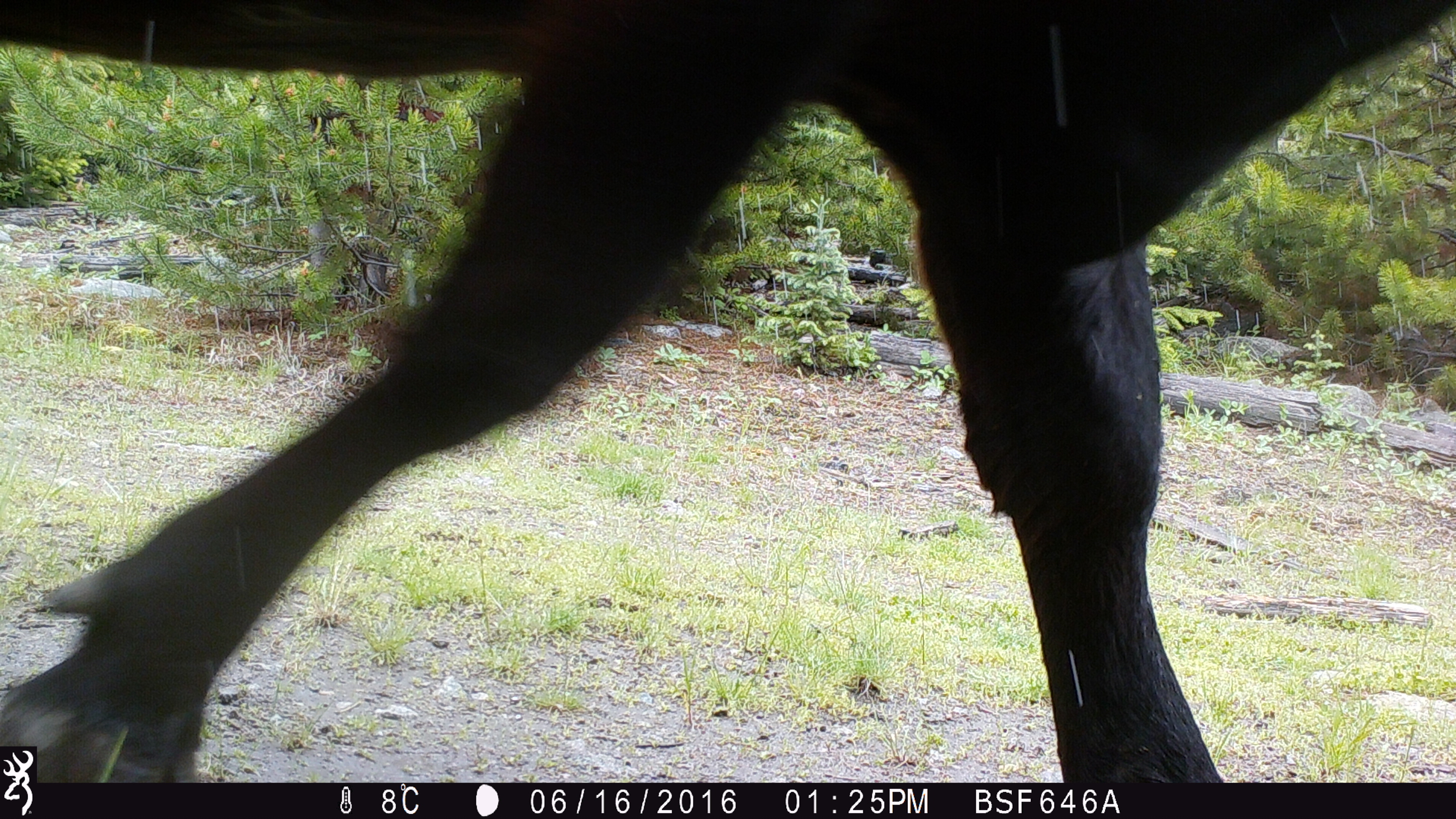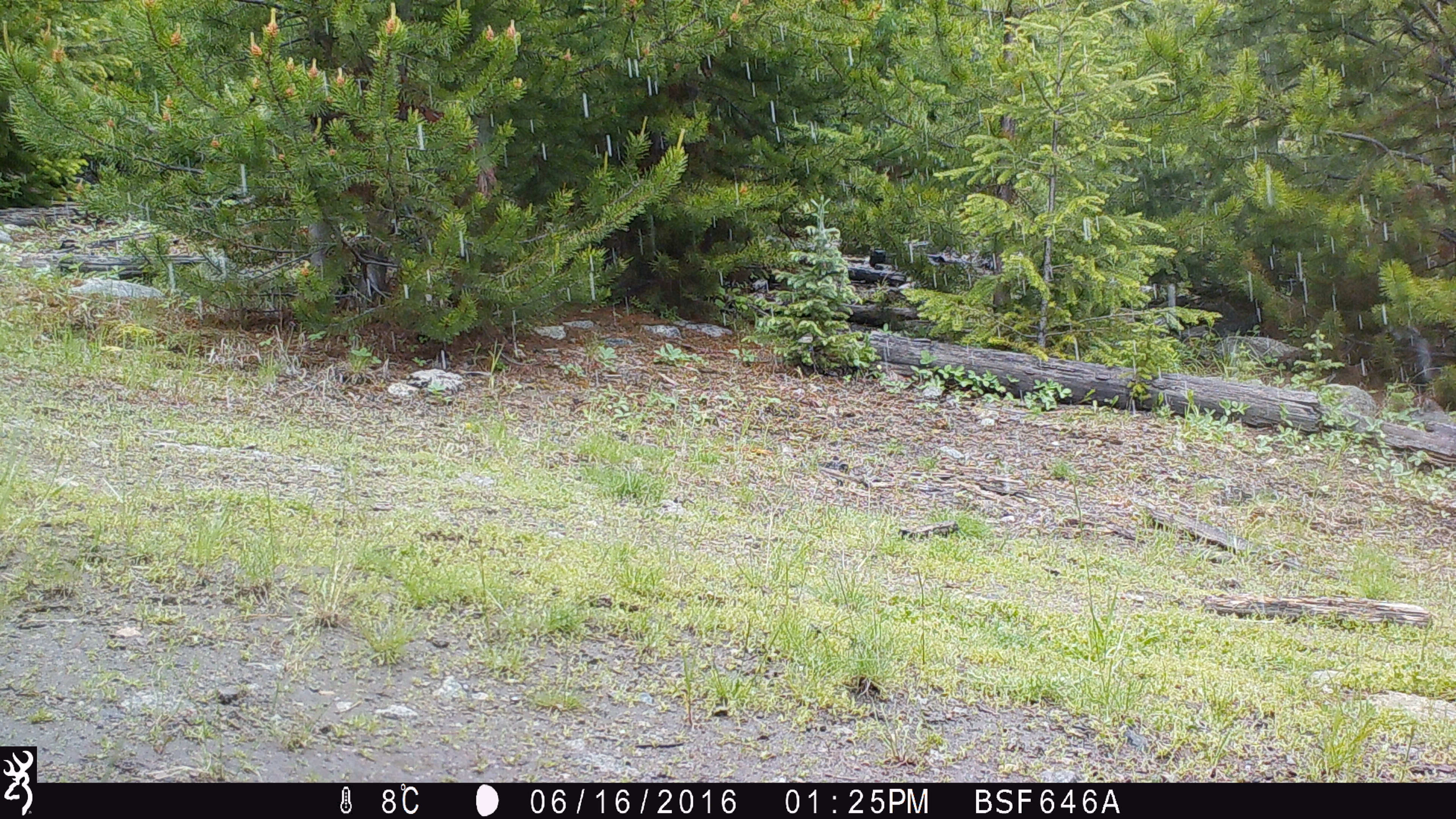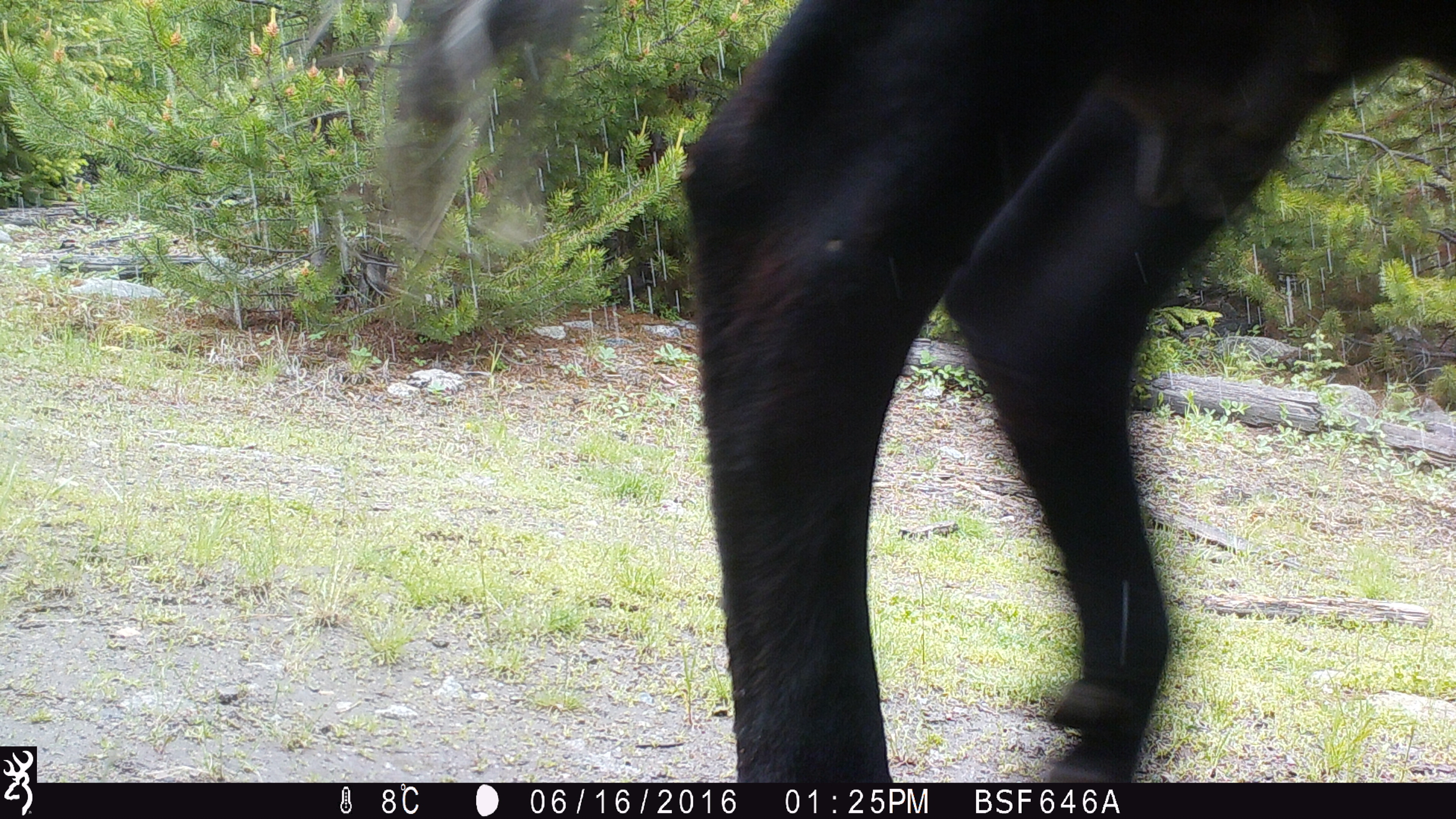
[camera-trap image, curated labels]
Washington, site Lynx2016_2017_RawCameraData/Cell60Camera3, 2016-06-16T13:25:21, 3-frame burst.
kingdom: Animalia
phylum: Chordata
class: Mammalia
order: Artiodactyla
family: Bovidae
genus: Bos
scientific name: Bos taurus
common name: domestic cattle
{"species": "domestic cattle (Bos taurus)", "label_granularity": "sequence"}